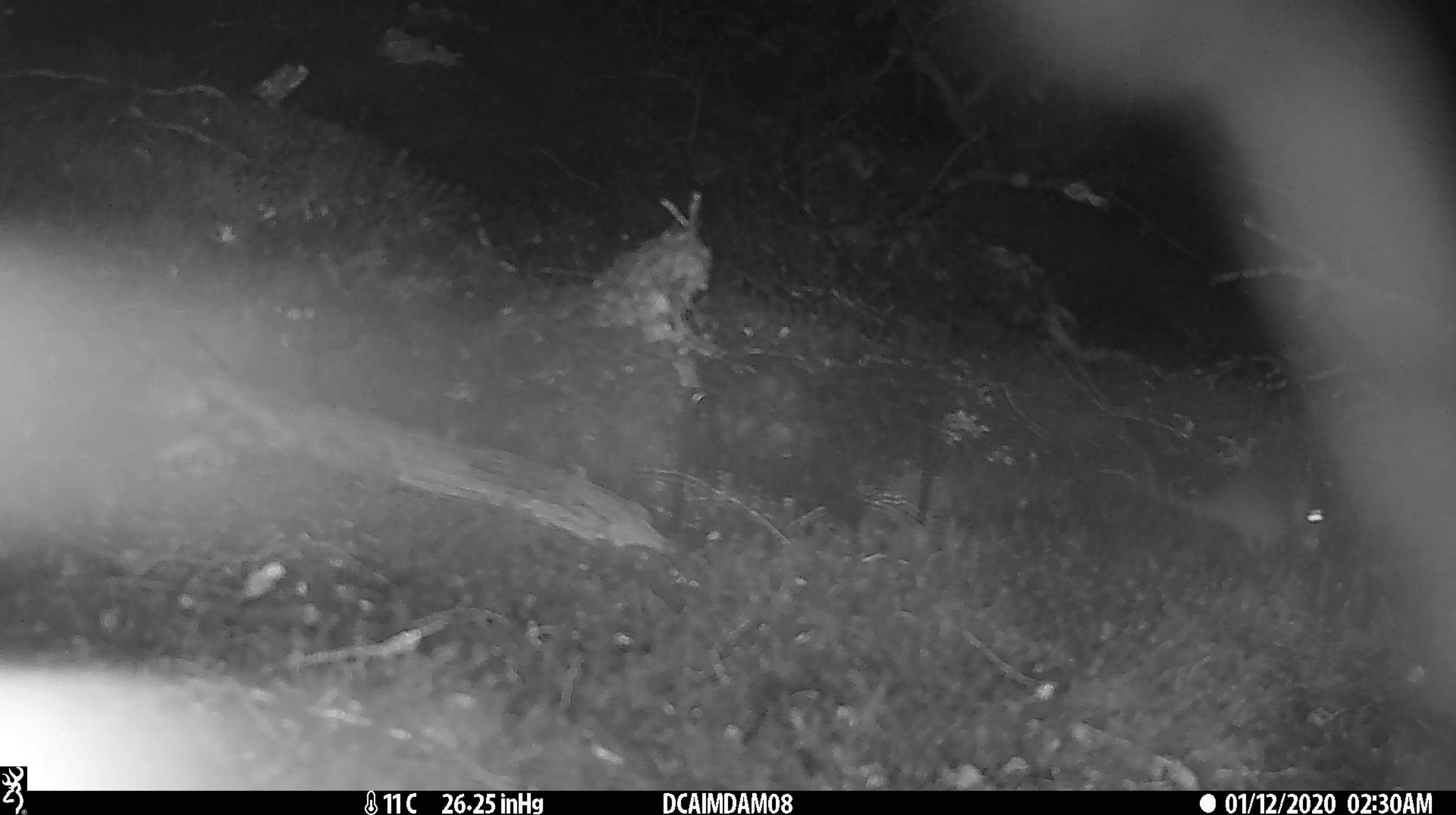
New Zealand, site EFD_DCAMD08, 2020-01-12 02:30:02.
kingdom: Animalia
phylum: Chordata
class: Mammalia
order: Rodentia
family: Muridae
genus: Mus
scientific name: Mus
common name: mouse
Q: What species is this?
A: Mouse (Mus).